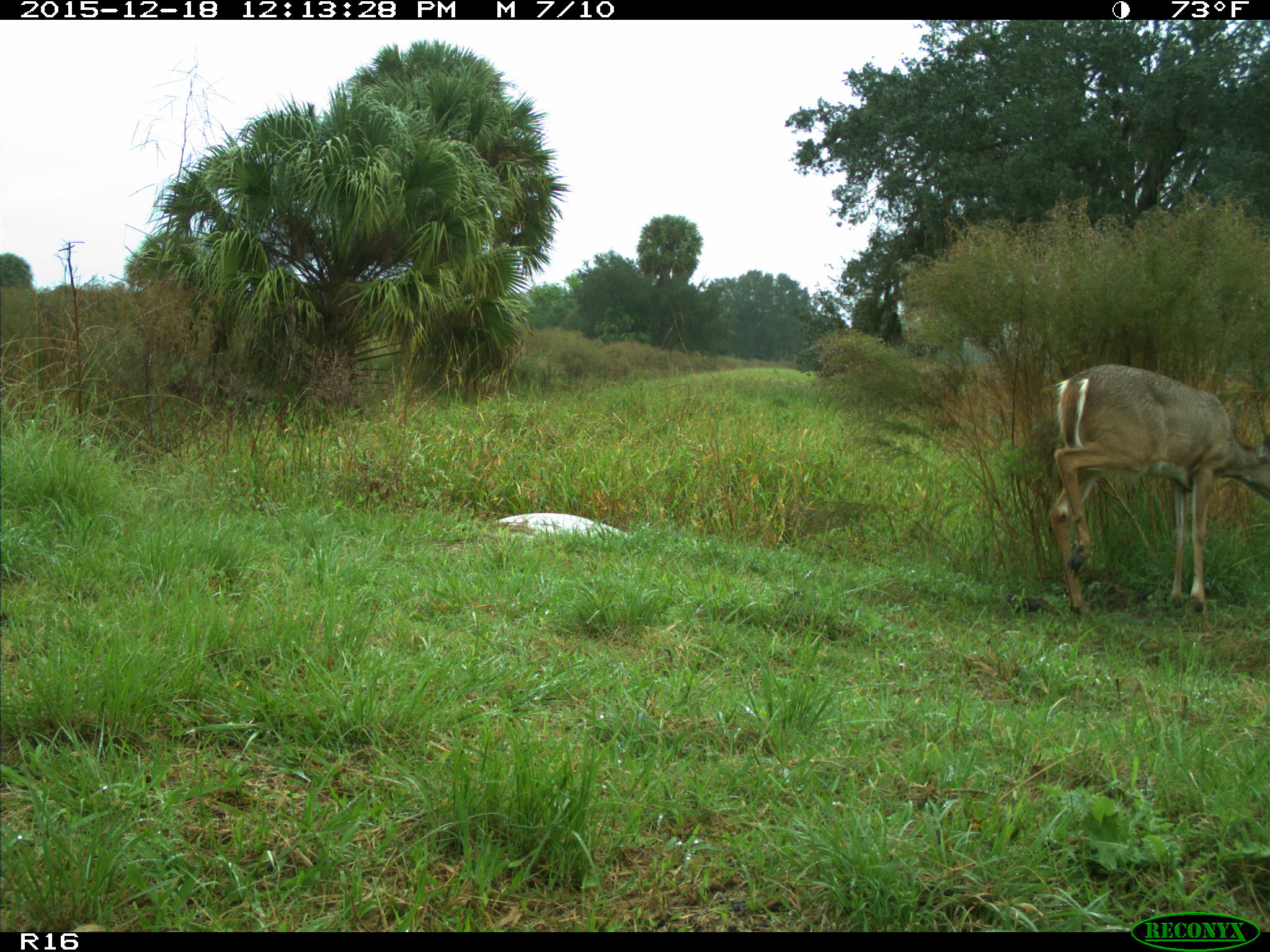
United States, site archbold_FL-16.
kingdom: Animalia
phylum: Chordata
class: Mammalia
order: Artiodactyla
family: Cervidae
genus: Odocoileus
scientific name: Odocoileus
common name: deer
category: unidentified deer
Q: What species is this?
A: Unidentified deer (deer) (Odocoileus).